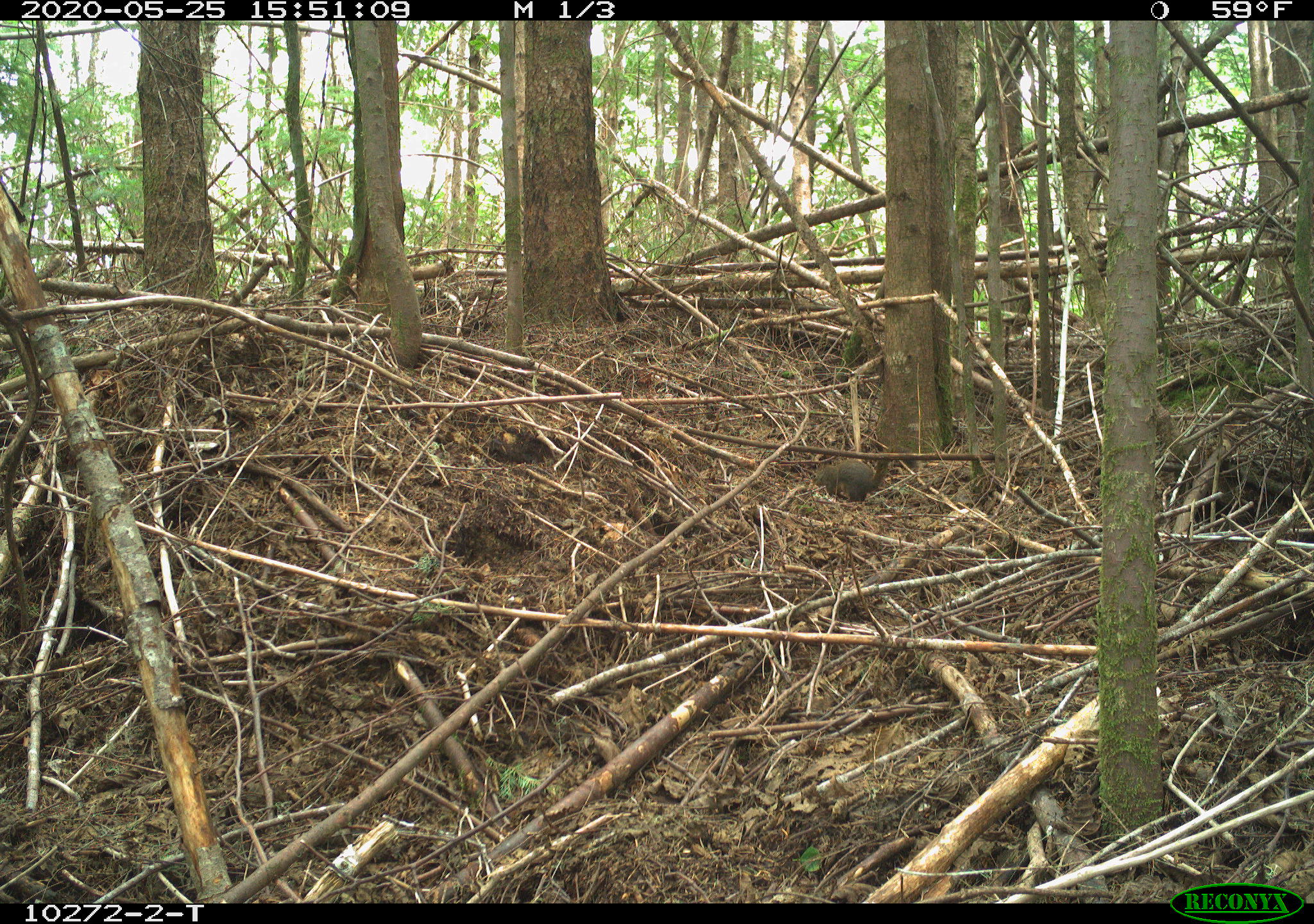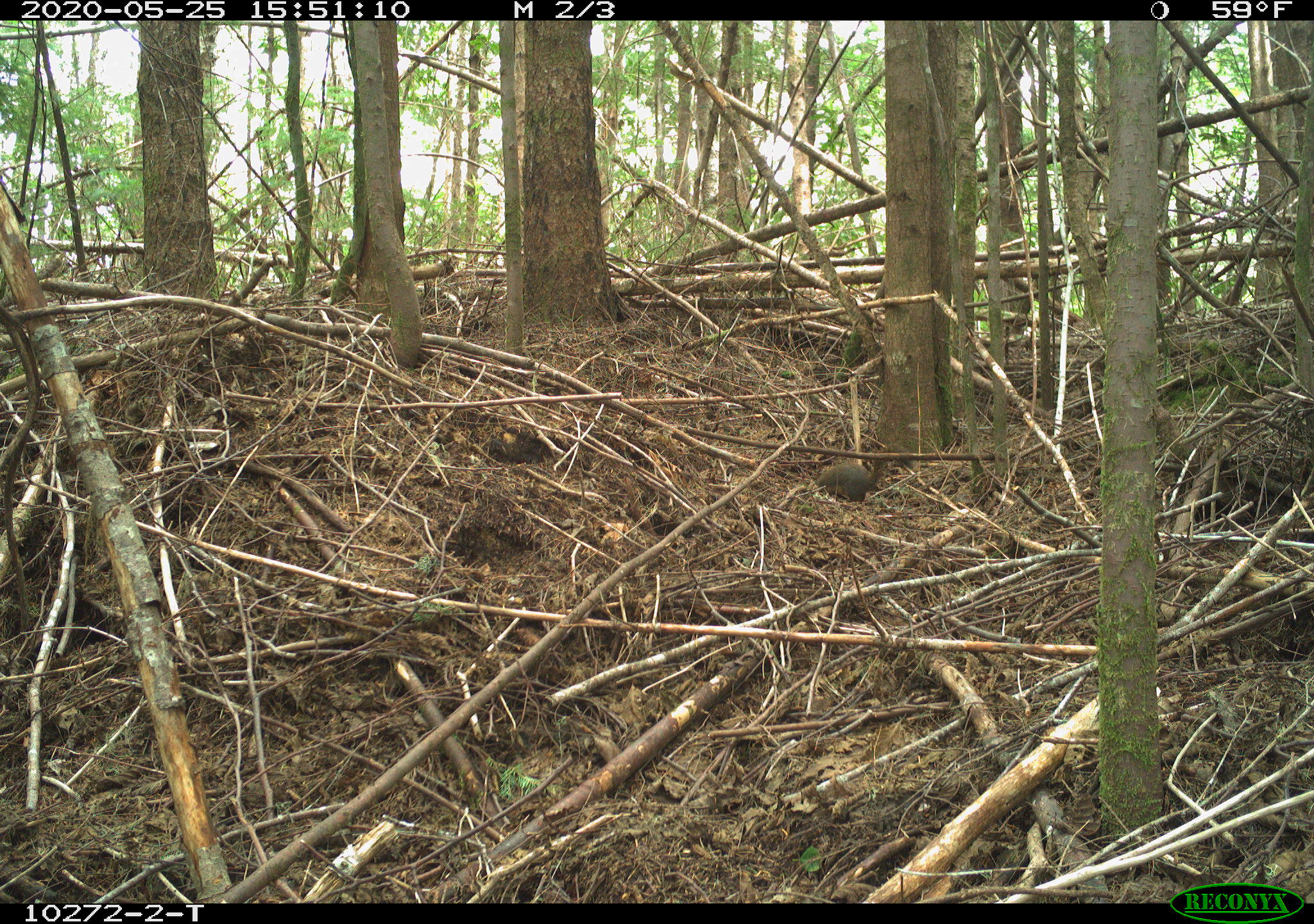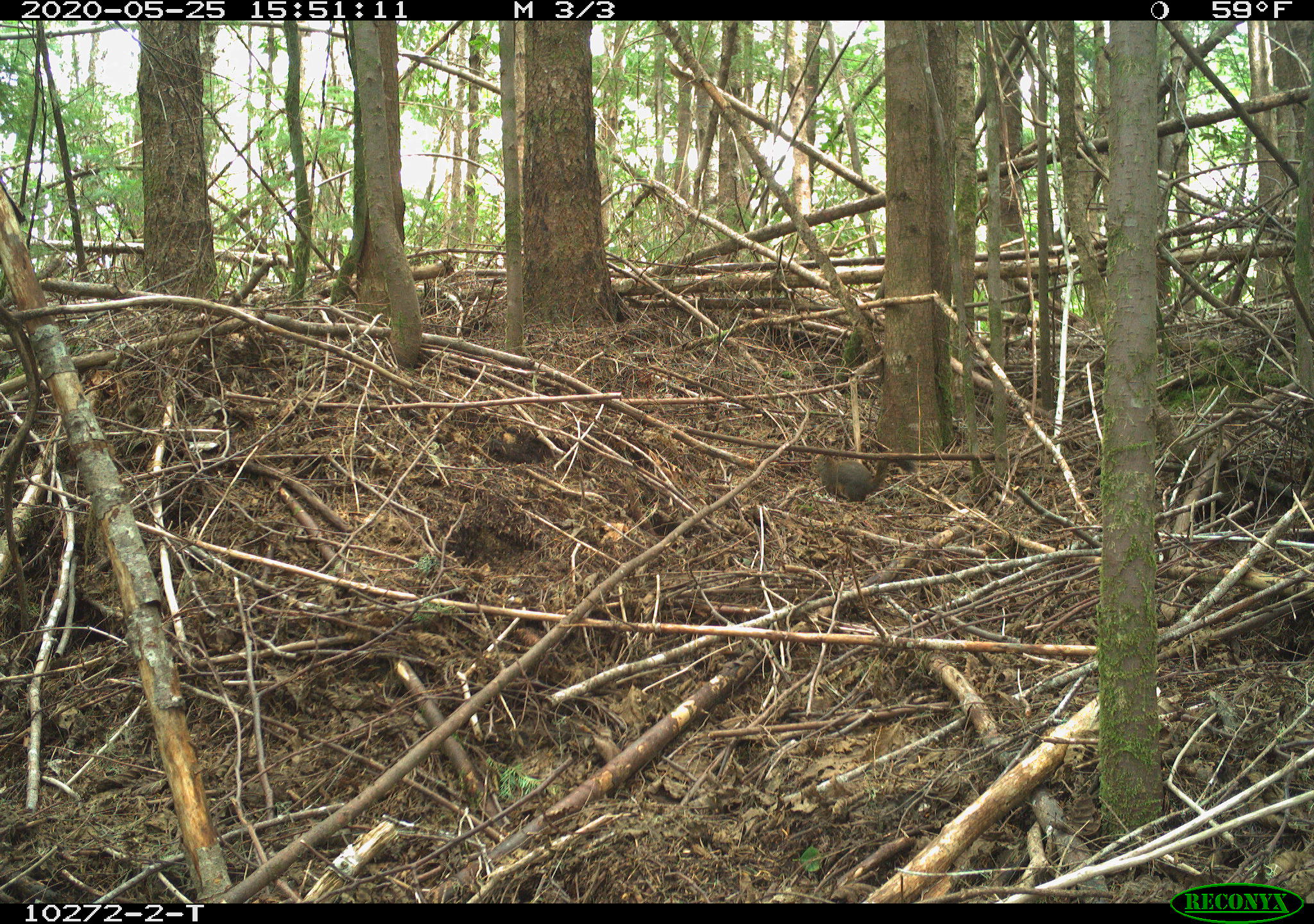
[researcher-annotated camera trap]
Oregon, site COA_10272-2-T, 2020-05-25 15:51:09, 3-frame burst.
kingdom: Animalia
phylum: Chordata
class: Mammalia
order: Rodentia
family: Sciuridae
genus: Tamiasciurus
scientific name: Tamiasciurus douglasii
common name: douglas squirrel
Douglas squirrel (Tamiasciurus douglasii).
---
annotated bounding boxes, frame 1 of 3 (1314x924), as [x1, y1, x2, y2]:
douglas squirrel: [801, 454, 900, 497]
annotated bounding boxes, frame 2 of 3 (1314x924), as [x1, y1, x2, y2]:
douglas squirrel: [808, 450, 887, 505]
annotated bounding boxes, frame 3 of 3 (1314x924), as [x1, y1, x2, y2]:
douglas squirrel: [811, 451, 908, 501]